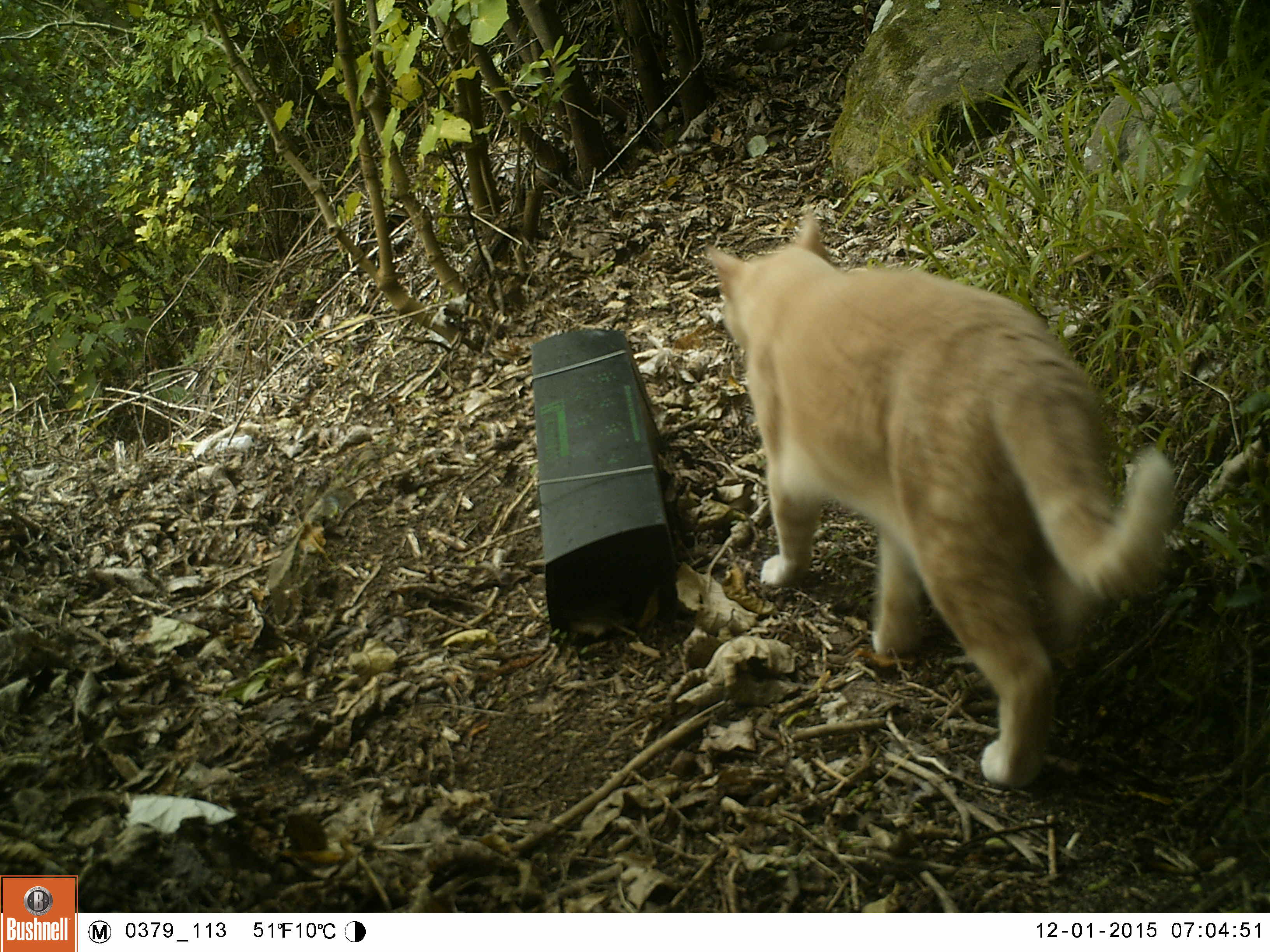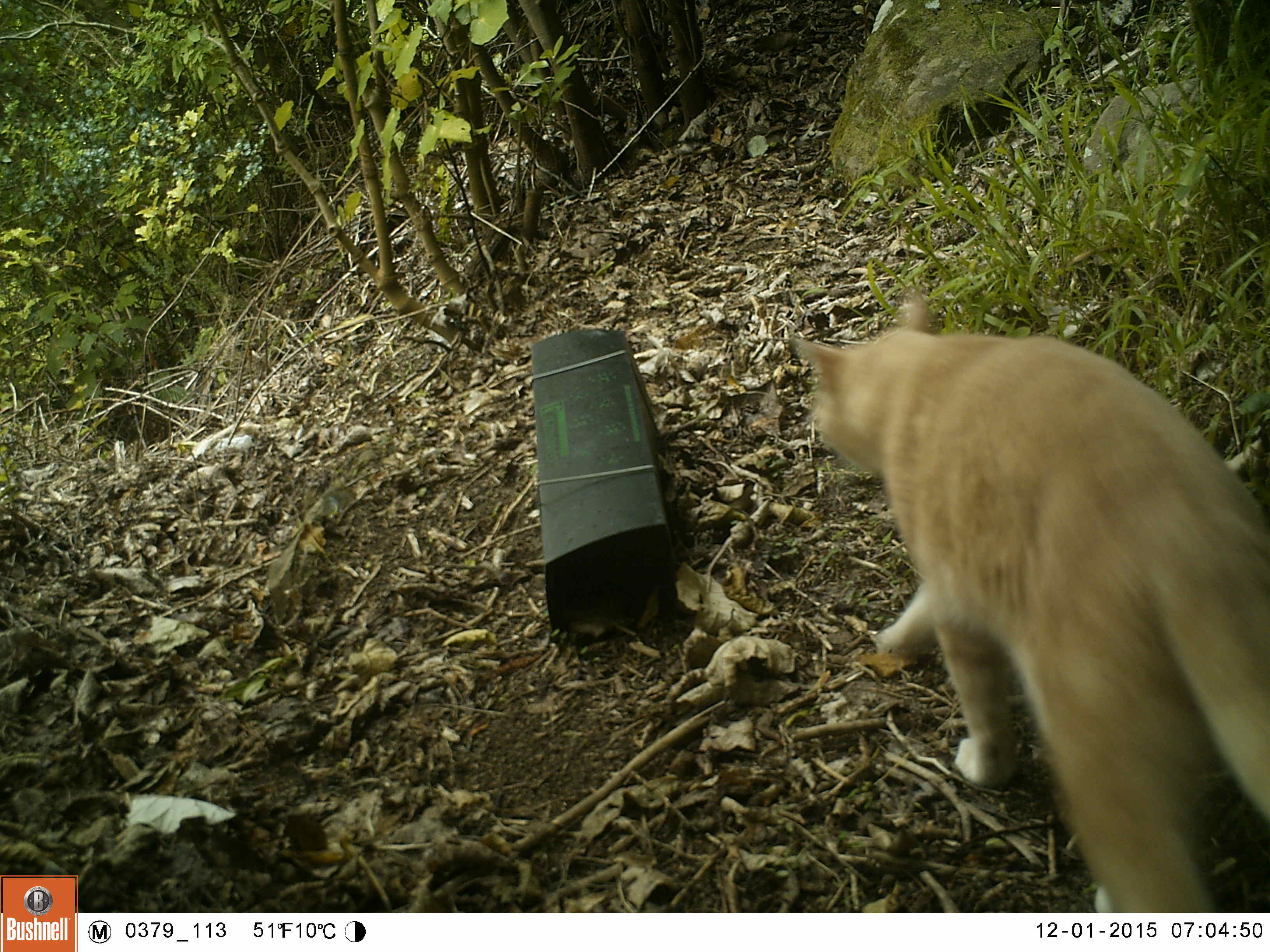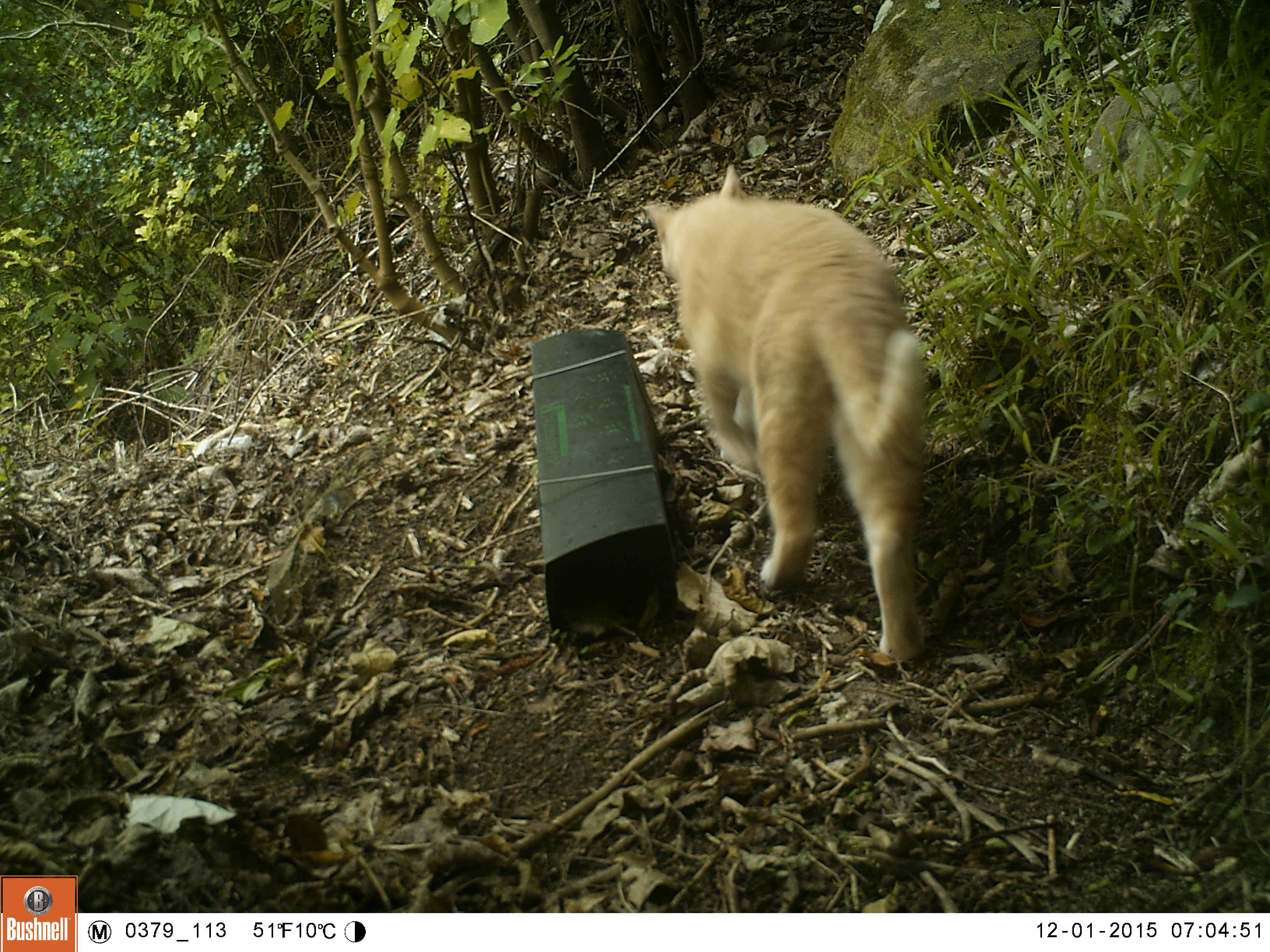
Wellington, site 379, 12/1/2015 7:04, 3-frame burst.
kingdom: Animalia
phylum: Chordata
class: Mammalia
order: Carnivora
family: Felidae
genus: Felis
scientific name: Felis catus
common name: cat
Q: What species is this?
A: Cat (Felis catus).